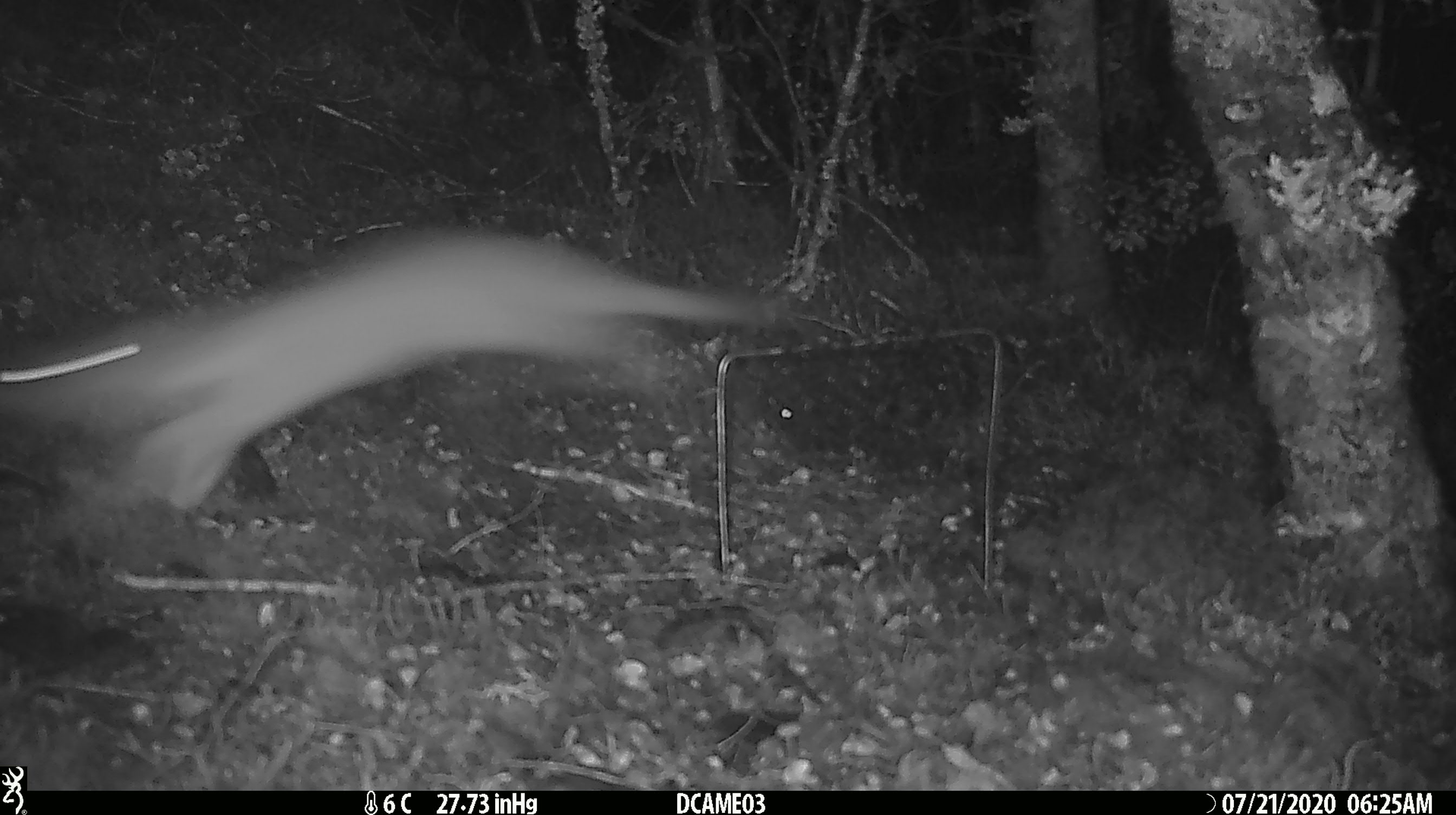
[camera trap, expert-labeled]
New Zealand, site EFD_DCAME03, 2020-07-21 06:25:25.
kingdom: Animalia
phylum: Chordata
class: Mammalia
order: Carnivora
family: Mustelidae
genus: Mustela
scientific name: Mustela erminea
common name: stoat